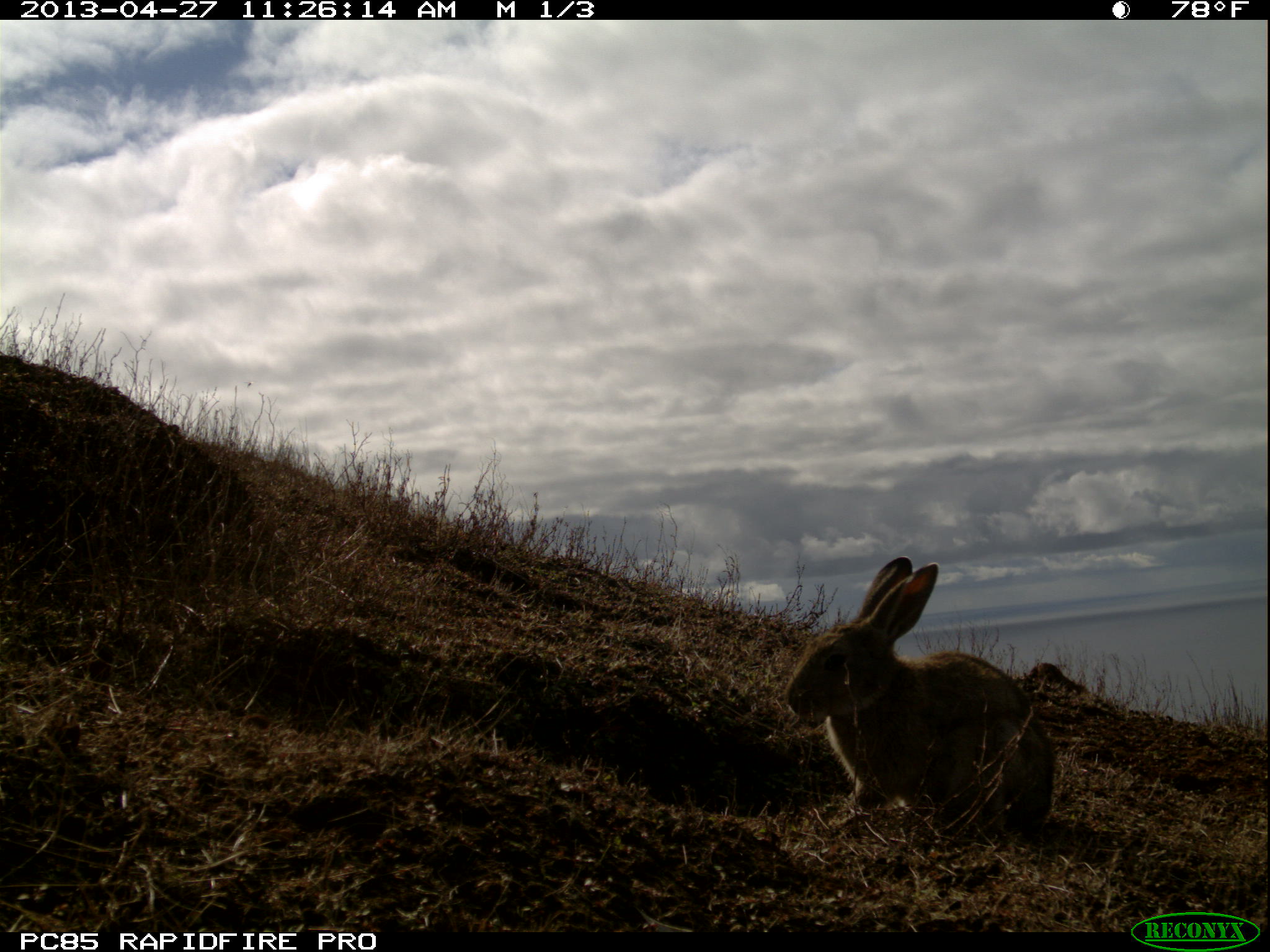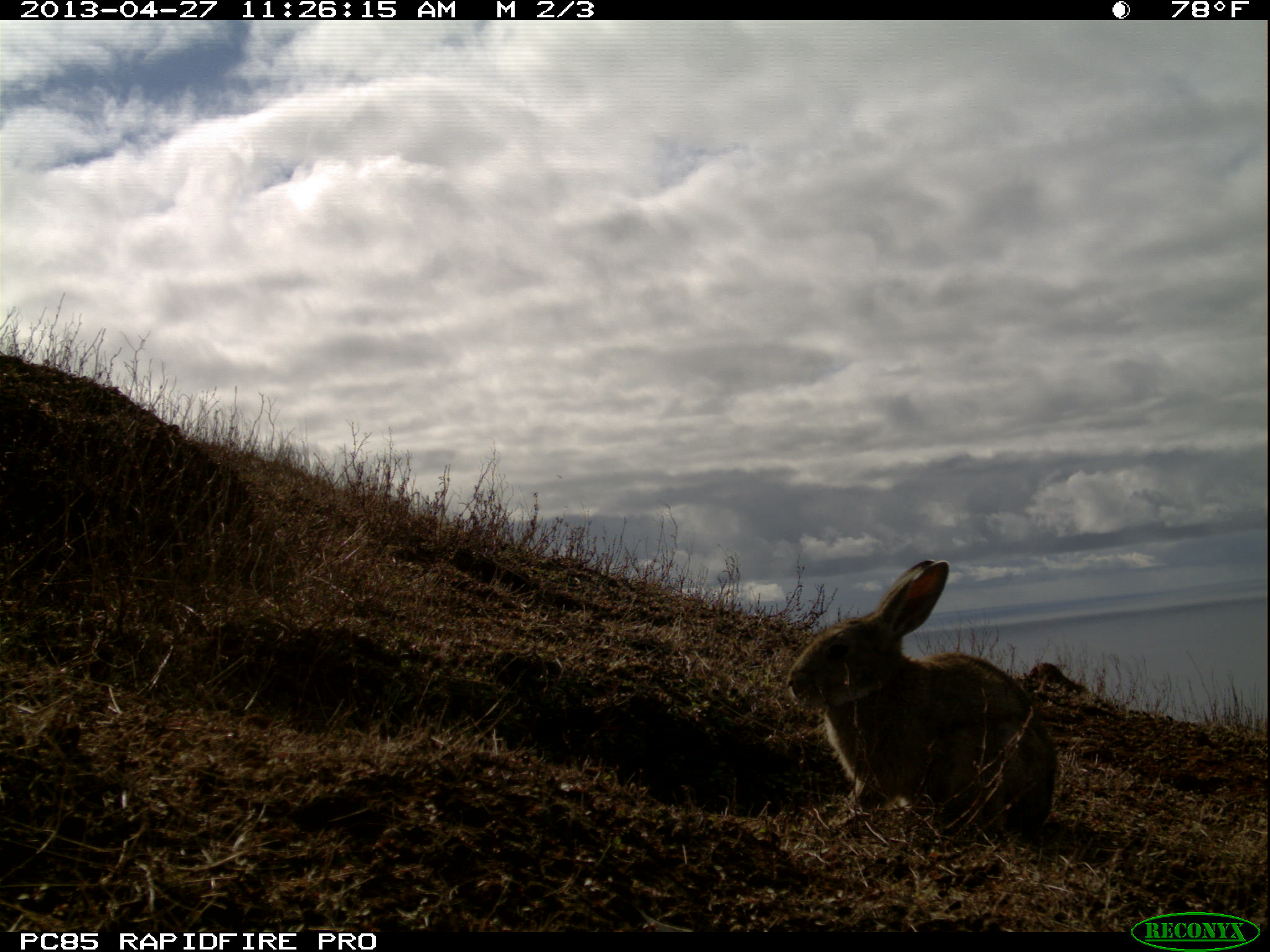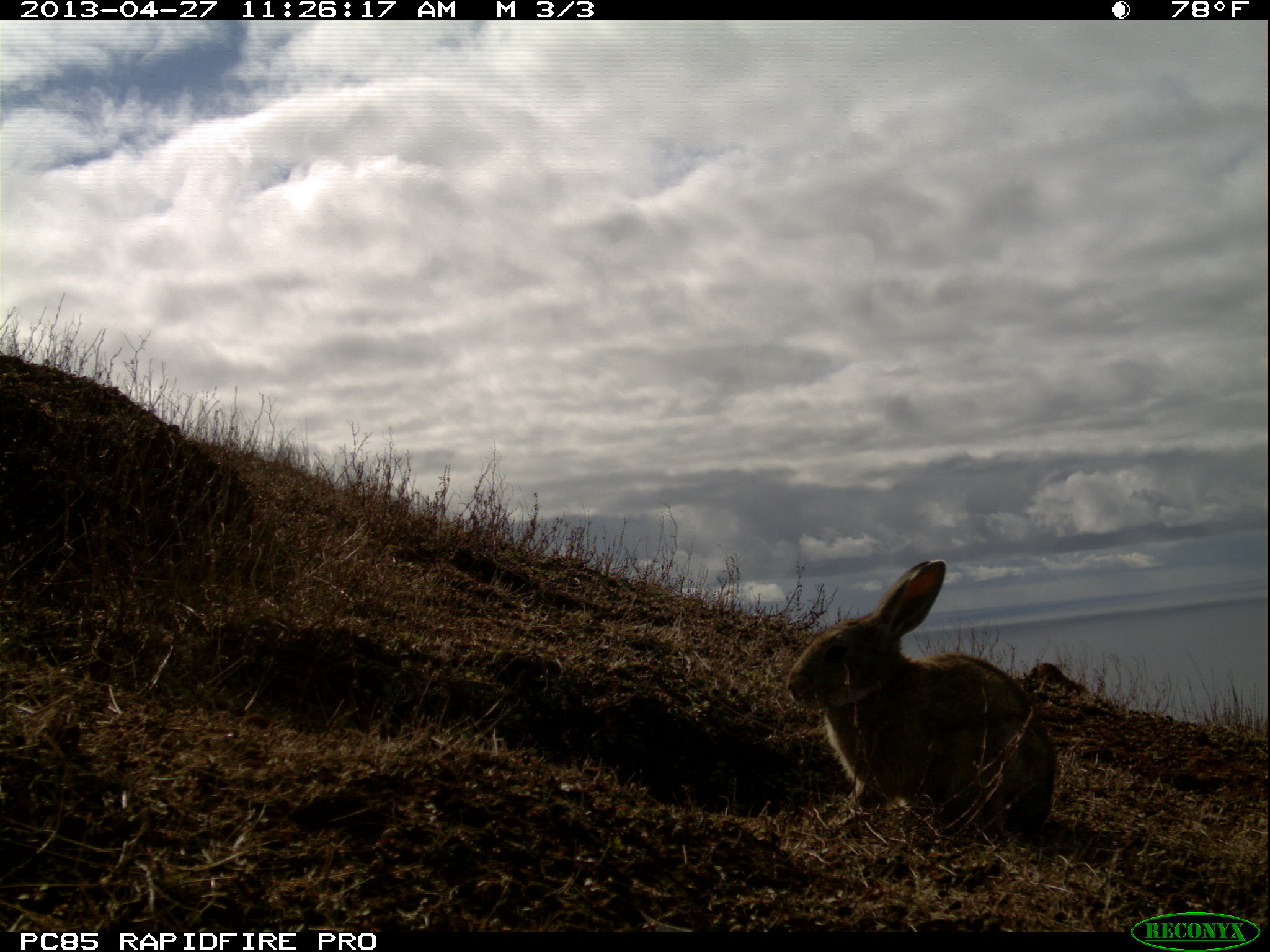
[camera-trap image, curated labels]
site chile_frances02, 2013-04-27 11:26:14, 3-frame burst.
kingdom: Animalia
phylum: Chordata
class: Mammalia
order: Lagomorpha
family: Leporidae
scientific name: Leporidae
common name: rabbits and hares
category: rabbit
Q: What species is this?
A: Rabbit (rabbits and hares) (Leporidae).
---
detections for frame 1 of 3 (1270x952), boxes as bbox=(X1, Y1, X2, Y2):
rabbit: bbox=(781, 553, 1061, 848)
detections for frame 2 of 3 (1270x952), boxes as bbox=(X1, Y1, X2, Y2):
rabbit: bbox=(783, 557, 1064, 850)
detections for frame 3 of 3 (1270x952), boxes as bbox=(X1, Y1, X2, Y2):
rabbit: bbox=(784, 557, 1059, 851)